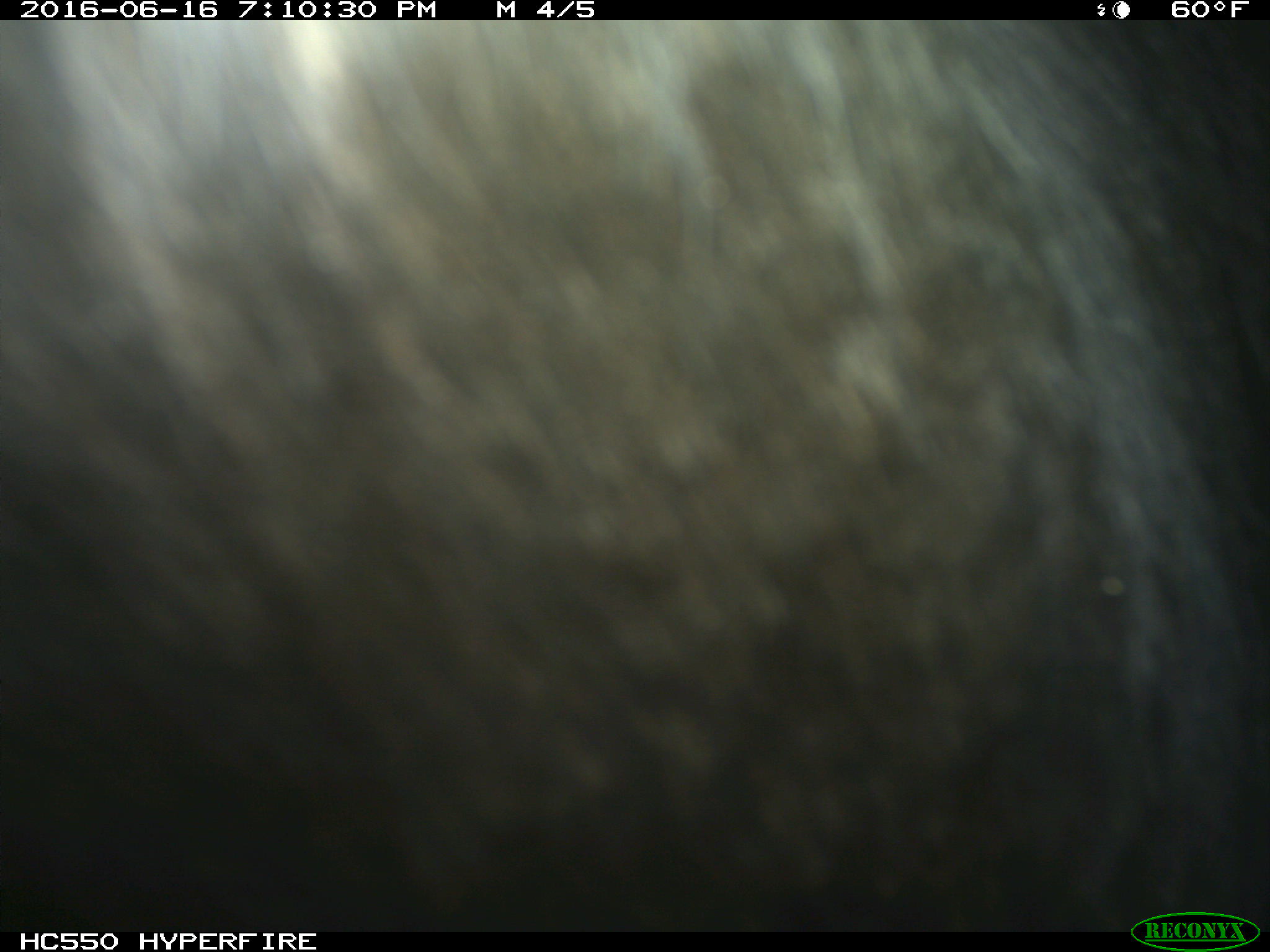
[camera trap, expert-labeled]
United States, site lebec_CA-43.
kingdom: Animalia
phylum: Chordata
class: Mammalia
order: Artiodactyla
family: Bovidae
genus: Bos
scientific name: Bos taurus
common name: domestic cow